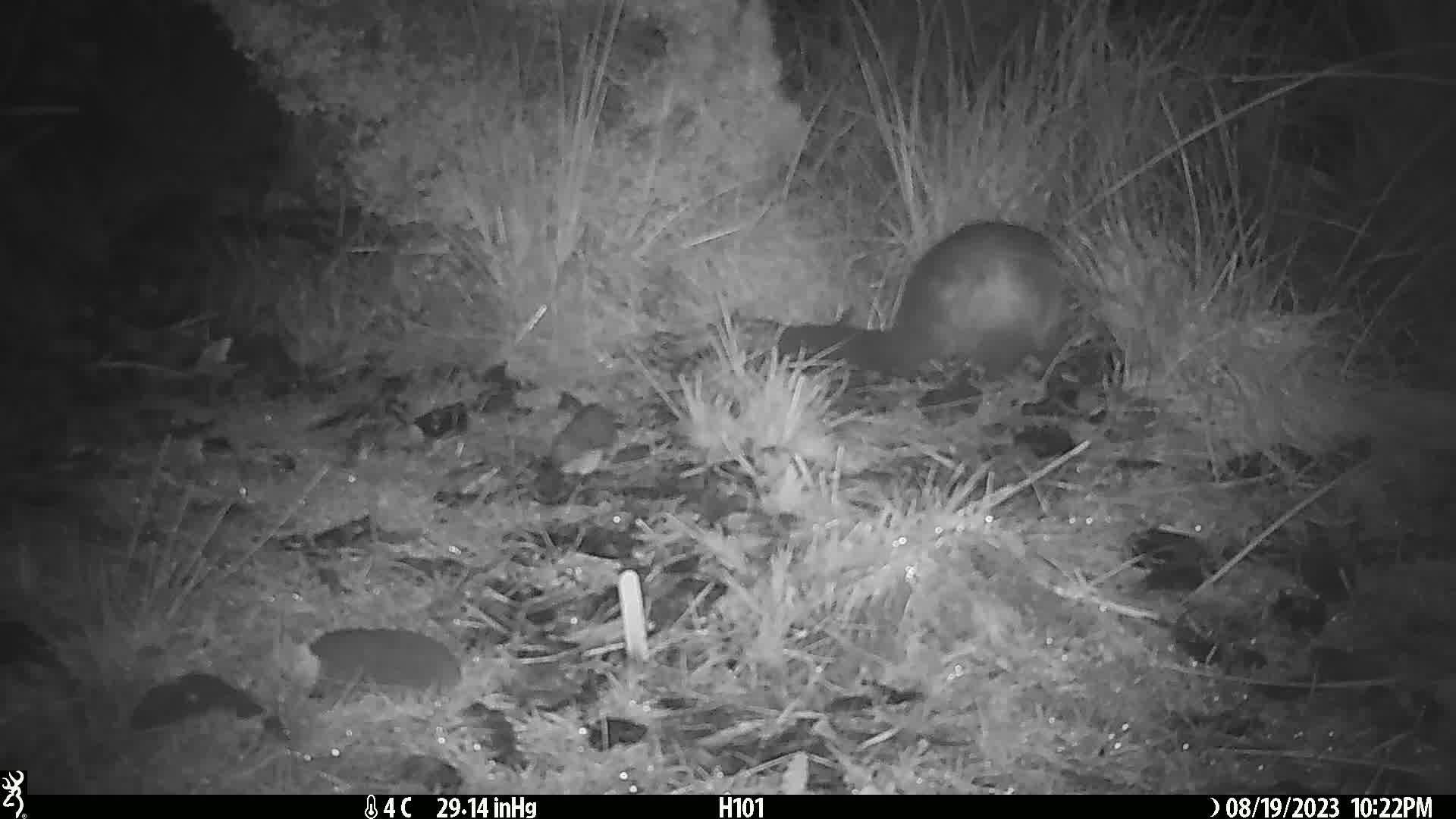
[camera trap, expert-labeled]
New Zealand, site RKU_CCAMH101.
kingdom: Animalia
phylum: Chordata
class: Mammalia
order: Diprotodontia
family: Phalangeridae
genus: Trichosurus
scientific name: Trichosurus vulpecula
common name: common brushtail possum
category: possum